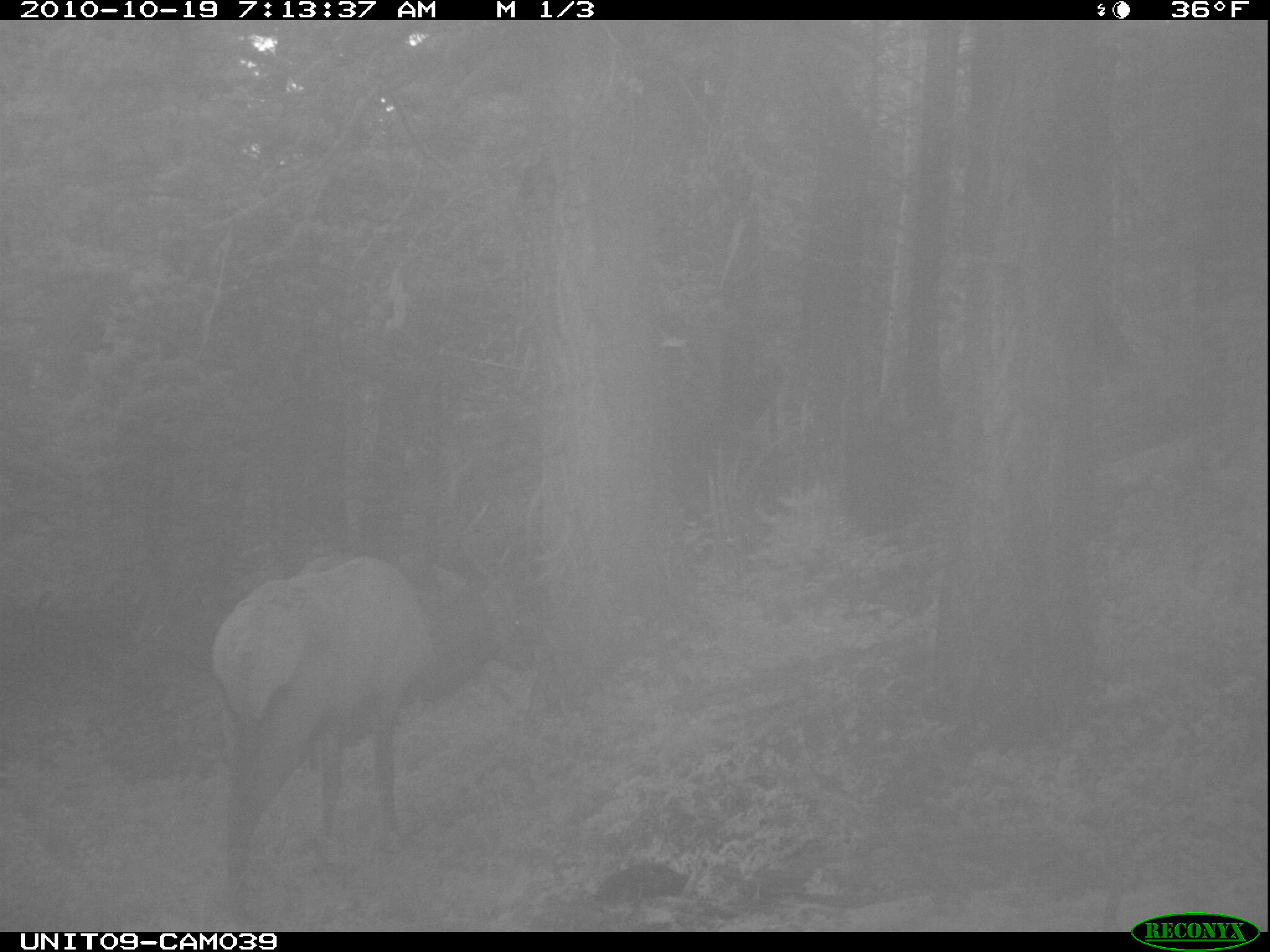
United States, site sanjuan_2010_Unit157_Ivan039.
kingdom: Animalia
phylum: Chordata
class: Mammalia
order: Artiodactyla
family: Cervidae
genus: Cervus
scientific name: Cervus elaphus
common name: red deer